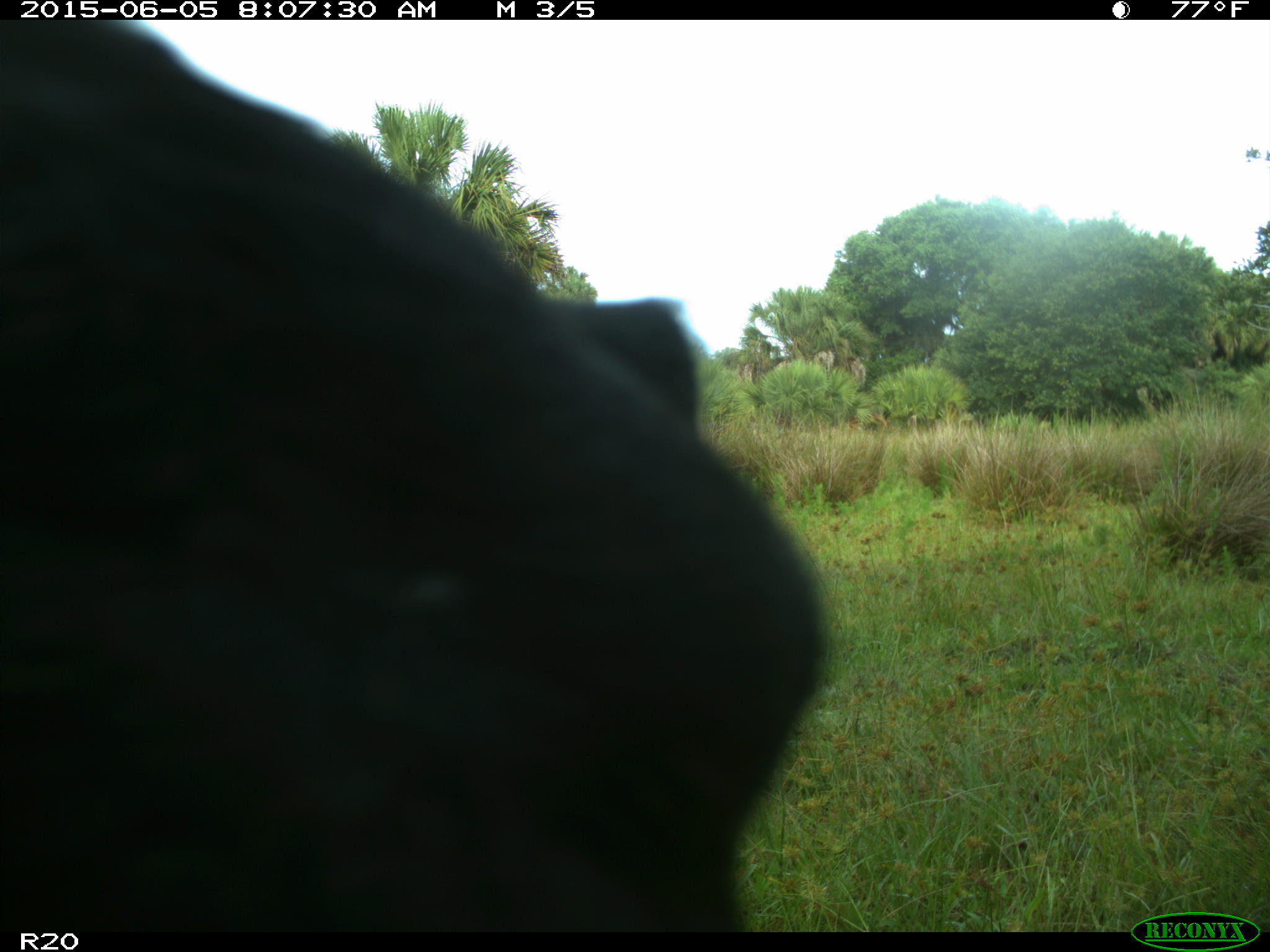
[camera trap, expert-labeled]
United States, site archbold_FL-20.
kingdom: Animalia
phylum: Chordata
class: Mammalia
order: Artiodactyla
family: Bovidae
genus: Bos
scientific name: Bos taurus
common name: domestic cow